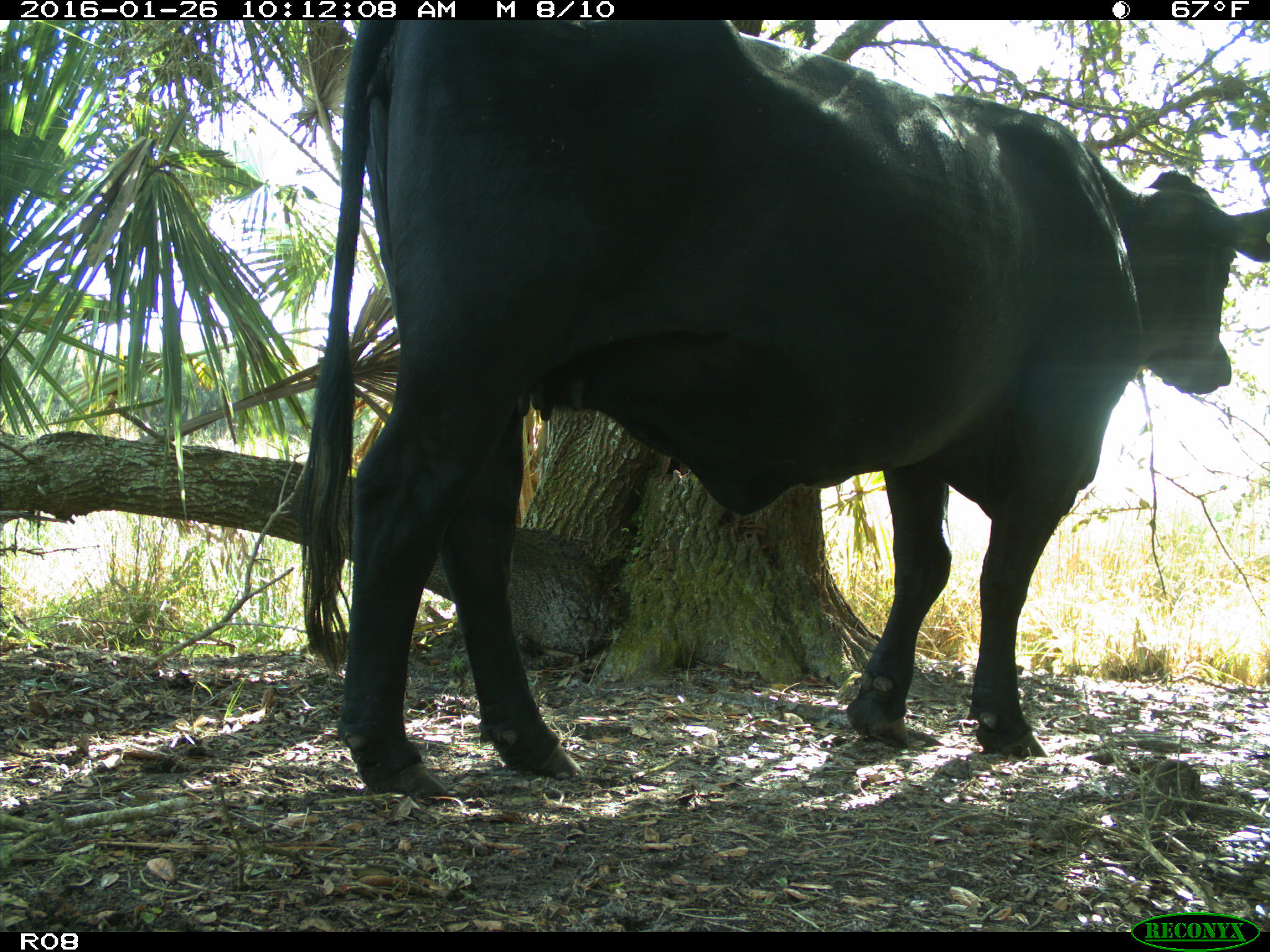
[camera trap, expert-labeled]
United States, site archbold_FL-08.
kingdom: Animalia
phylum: Chordata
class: Mammalia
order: Artiodactyla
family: Bovidae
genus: Bos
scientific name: Bos taurus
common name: domestic cow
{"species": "Bos taurus (domestic cow)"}